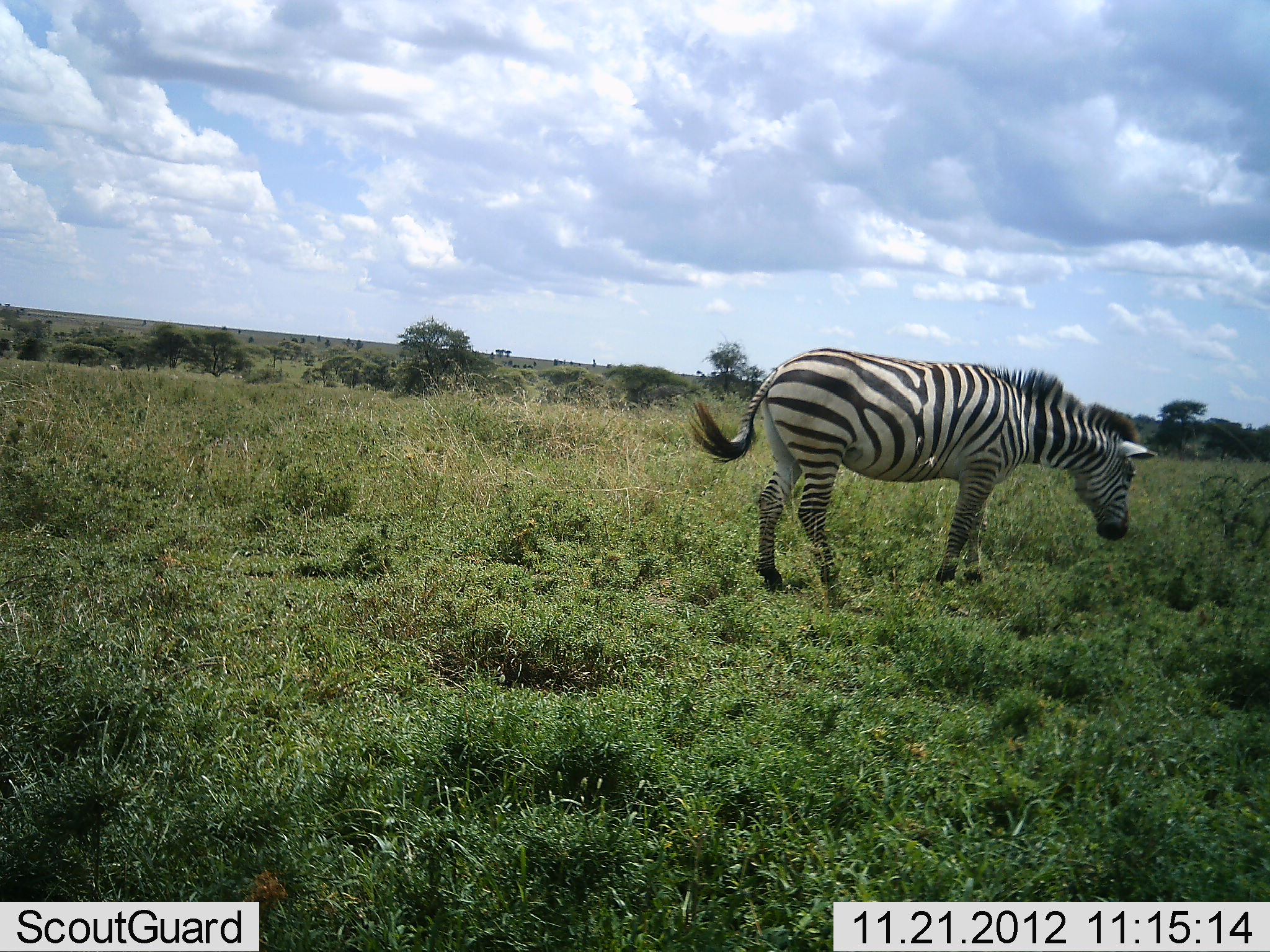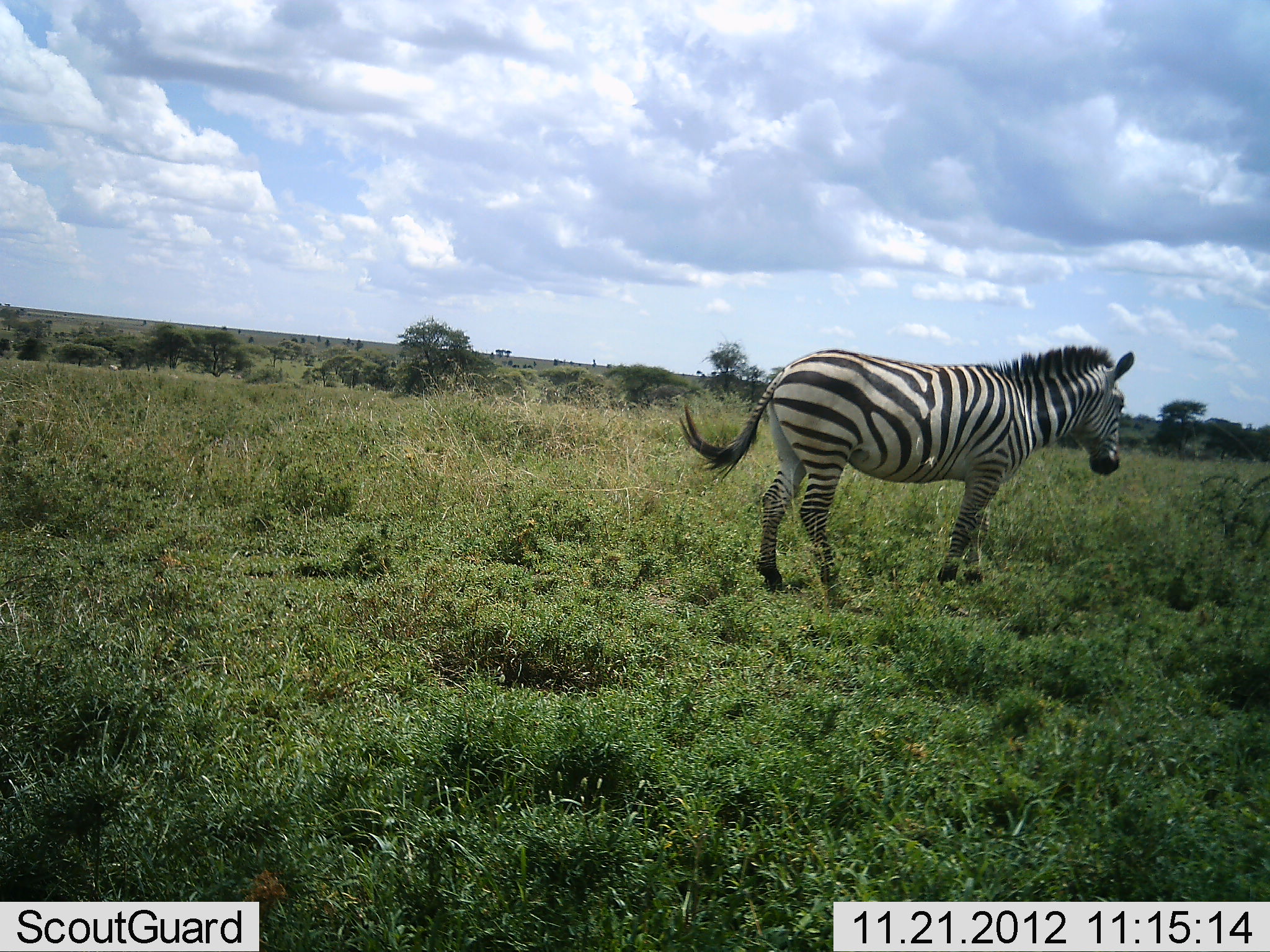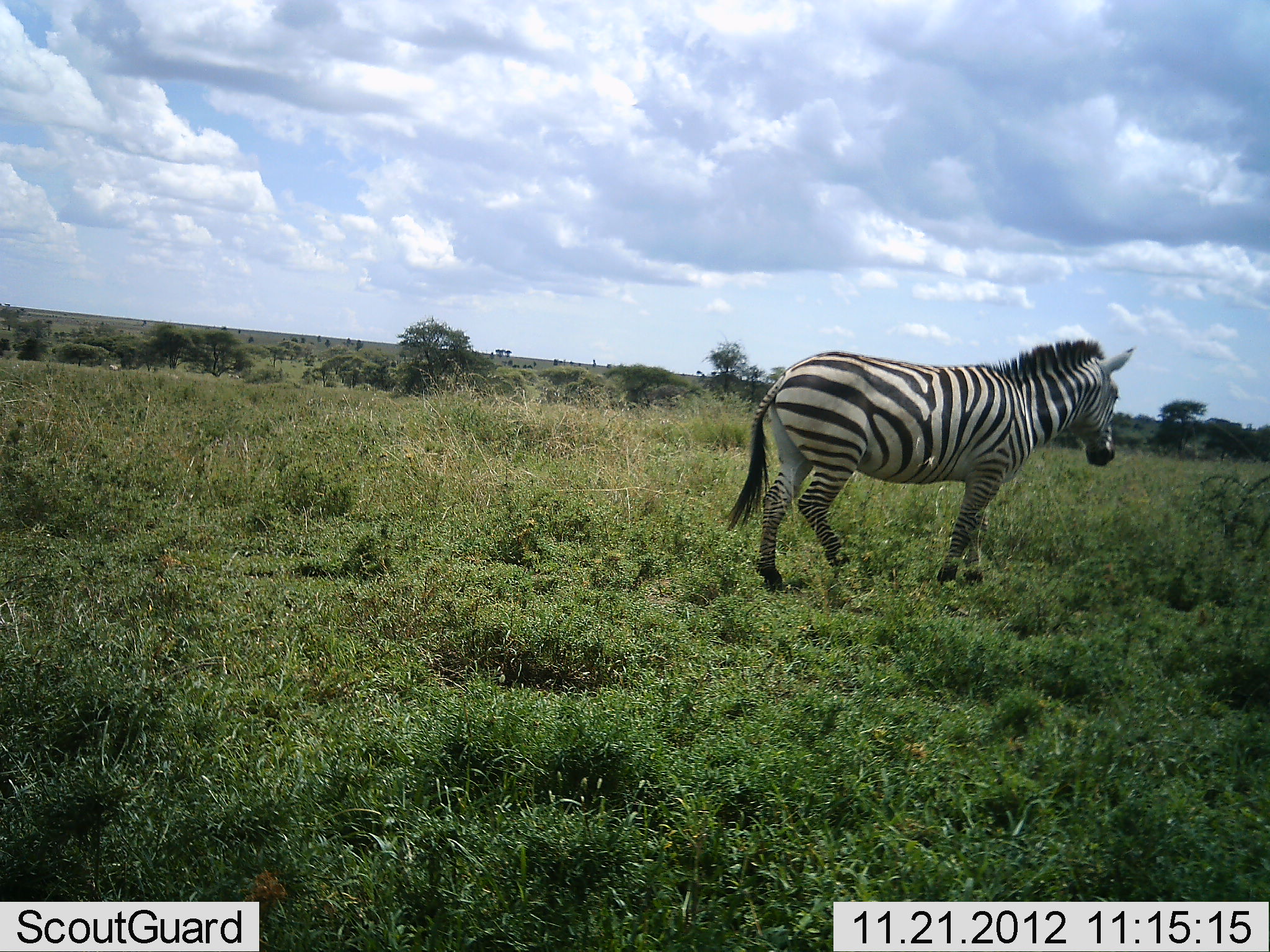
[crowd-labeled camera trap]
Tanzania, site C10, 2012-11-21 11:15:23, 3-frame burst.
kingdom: Animalia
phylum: Chordata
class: Mammalia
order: Perissodactyla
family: Equidae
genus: Equus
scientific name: Equus quagga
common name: plains zebra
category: zebra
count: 1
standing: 80%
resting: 10%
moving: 10%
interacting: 0%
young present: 0%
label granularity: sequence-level